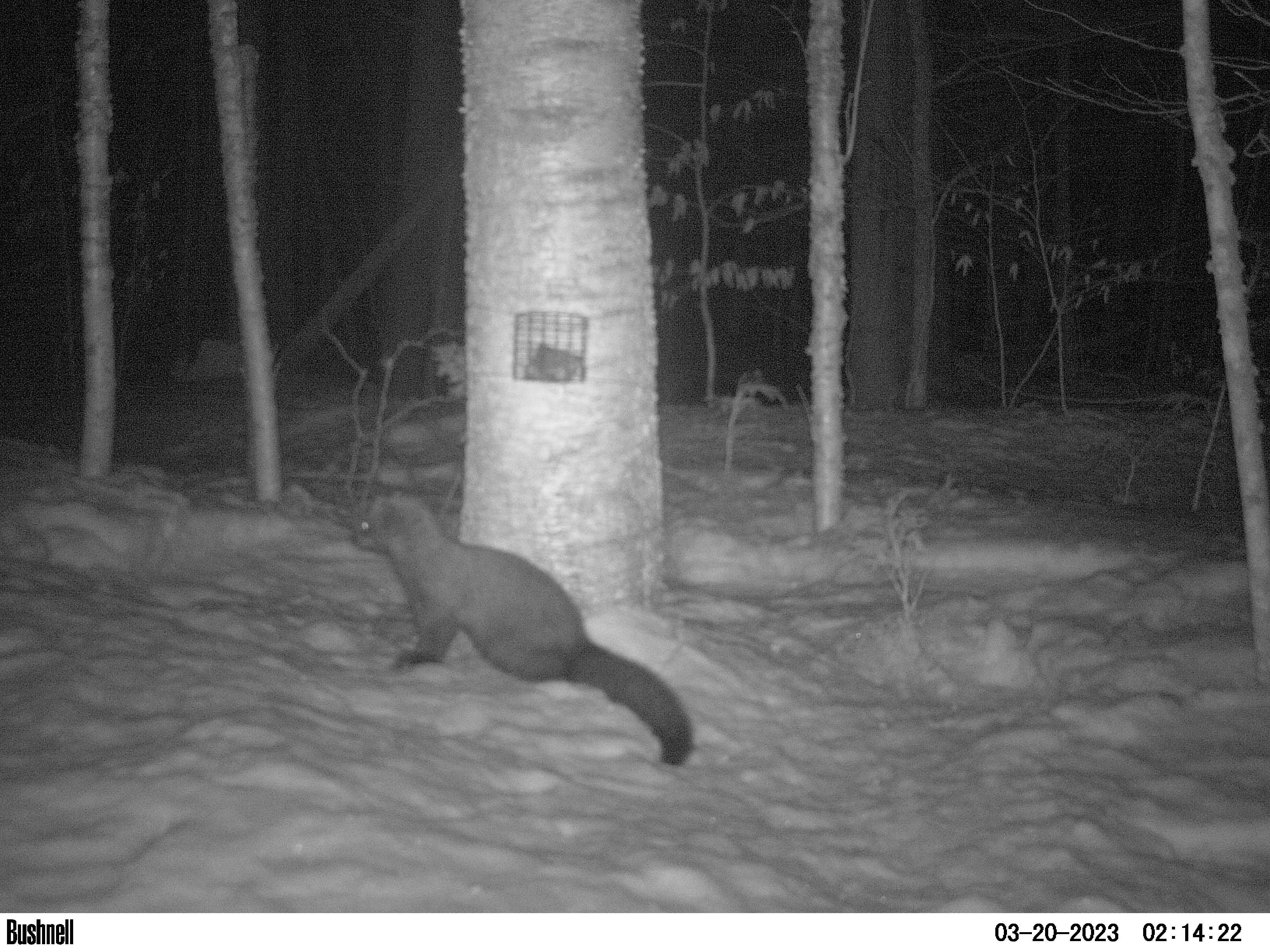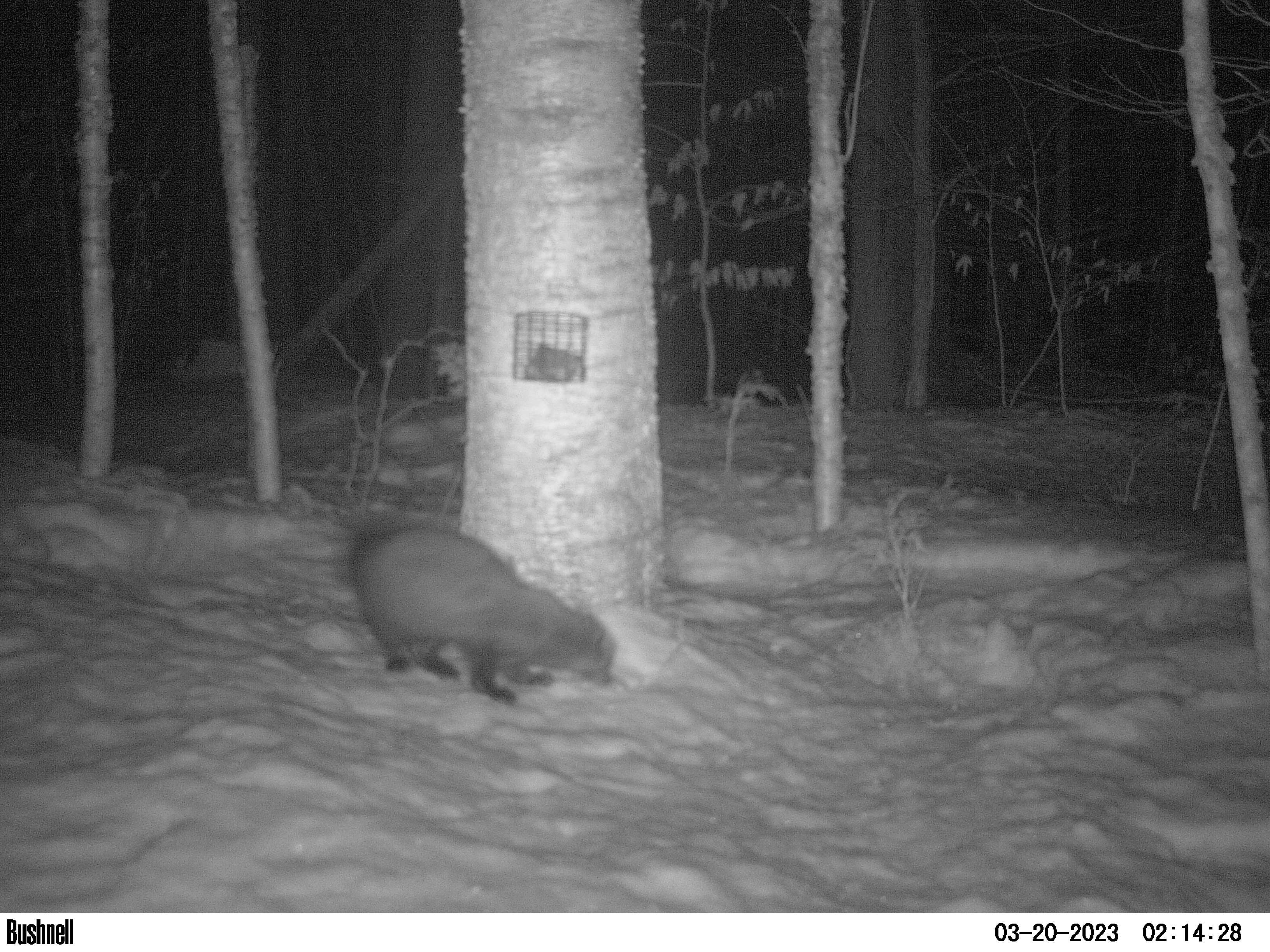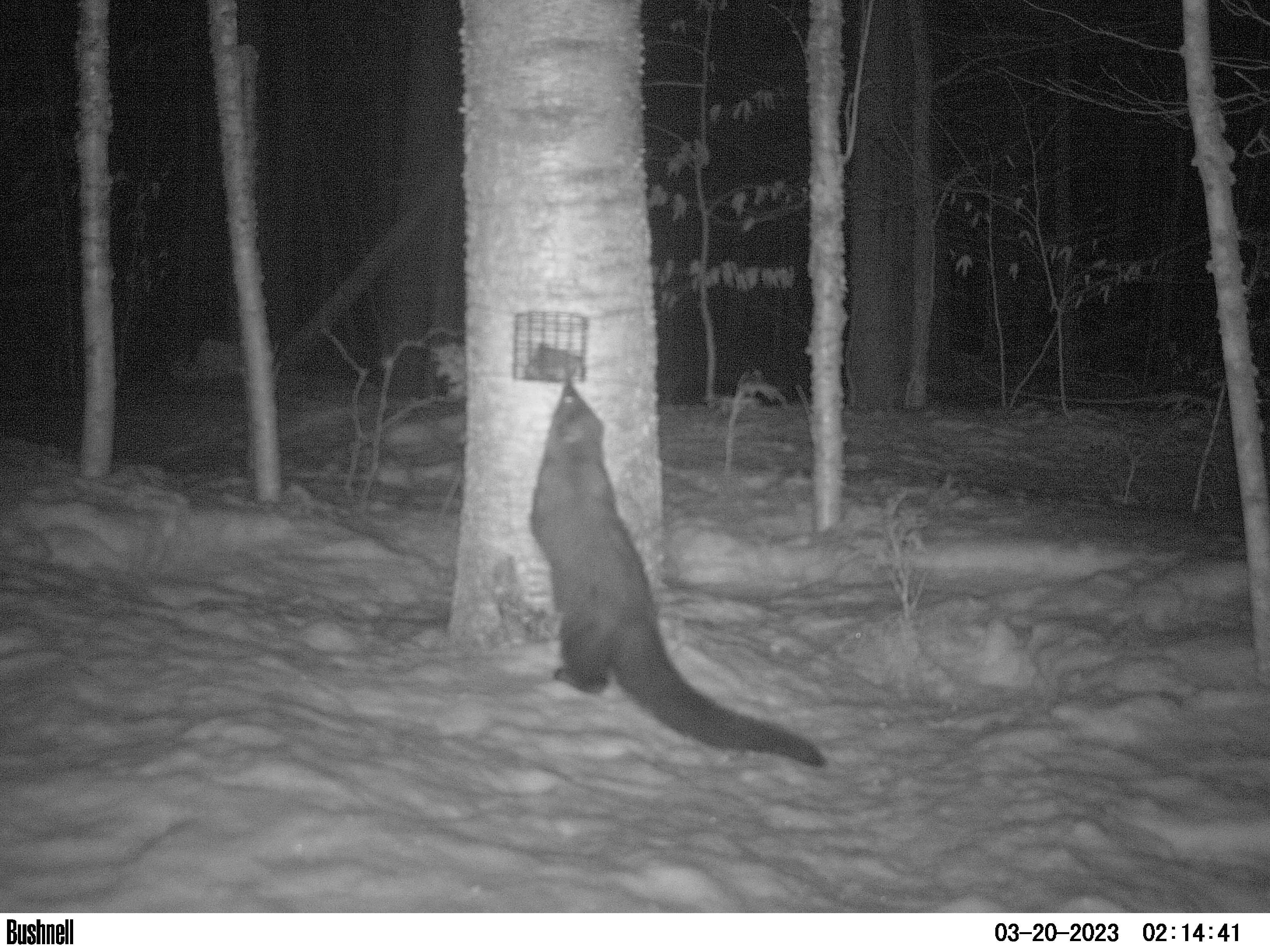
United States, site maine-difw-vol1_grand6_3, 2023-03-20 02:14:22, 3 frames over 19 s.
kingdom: Animalia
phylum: Chordata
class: Mammalia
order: Carnivora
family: Mustelidae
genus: Pekania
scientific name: Pekania pennanti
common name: fisher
Fisher (Pekania pennanti).